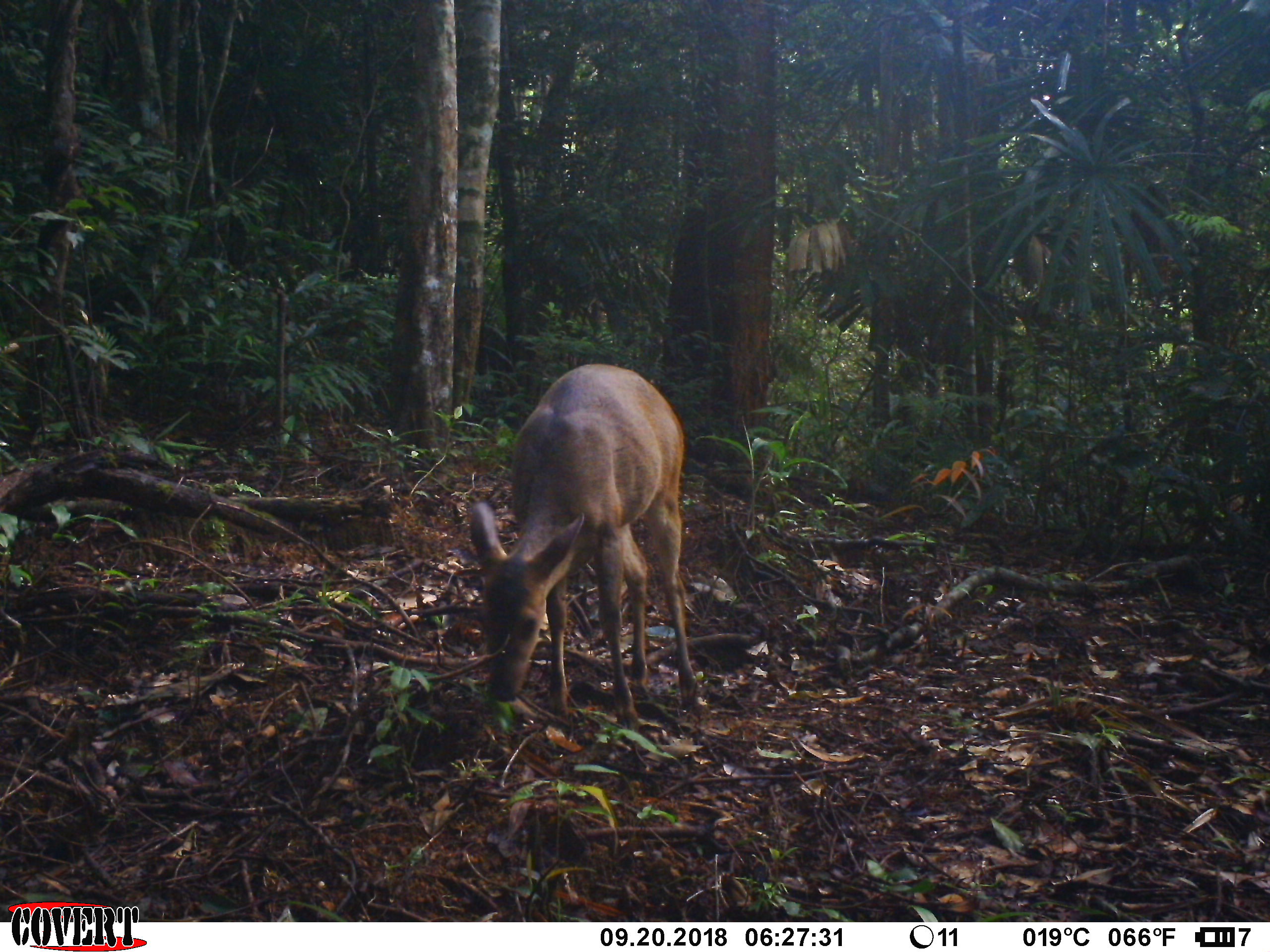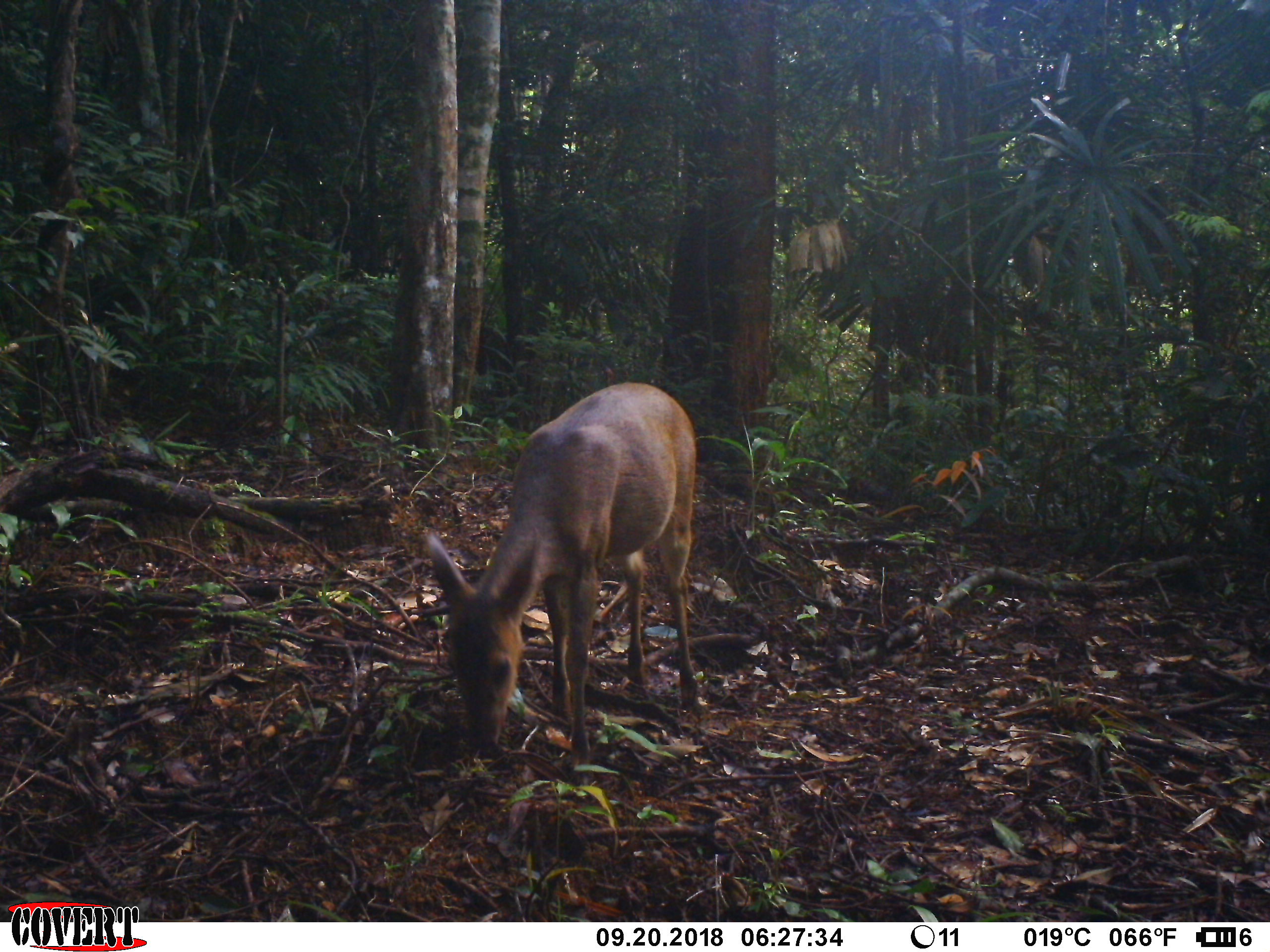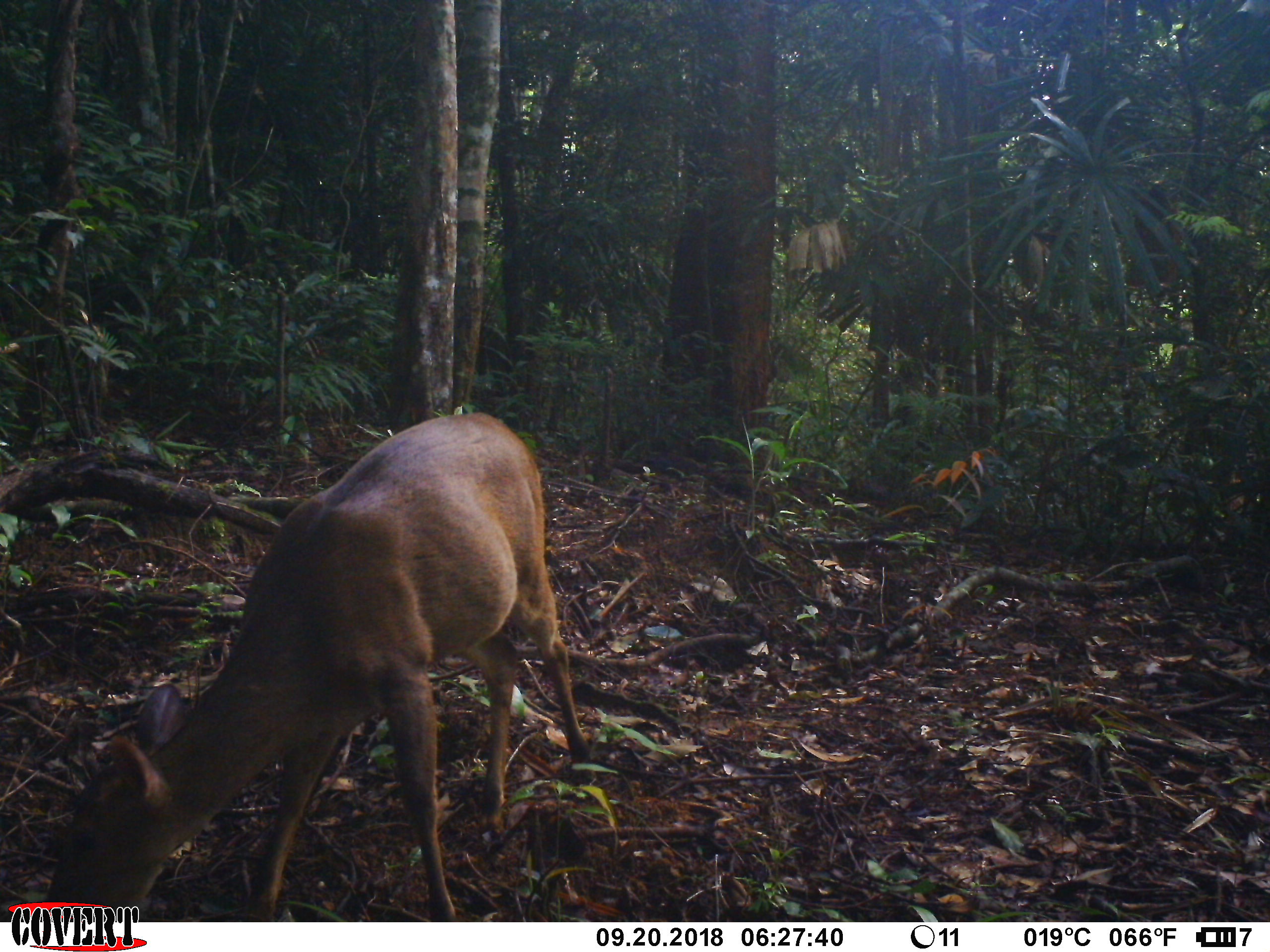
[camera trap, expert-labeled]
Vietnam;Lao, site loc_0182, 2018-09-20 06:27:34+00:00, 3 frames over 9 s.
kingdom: Animalia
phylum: Chordata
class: Mammalia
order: Artiodactyla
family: Cervidae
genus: Muntiacus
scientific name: Muntiacus vuquangensis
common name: large-antlered muntjac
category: large antlered muntjac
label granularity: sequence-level